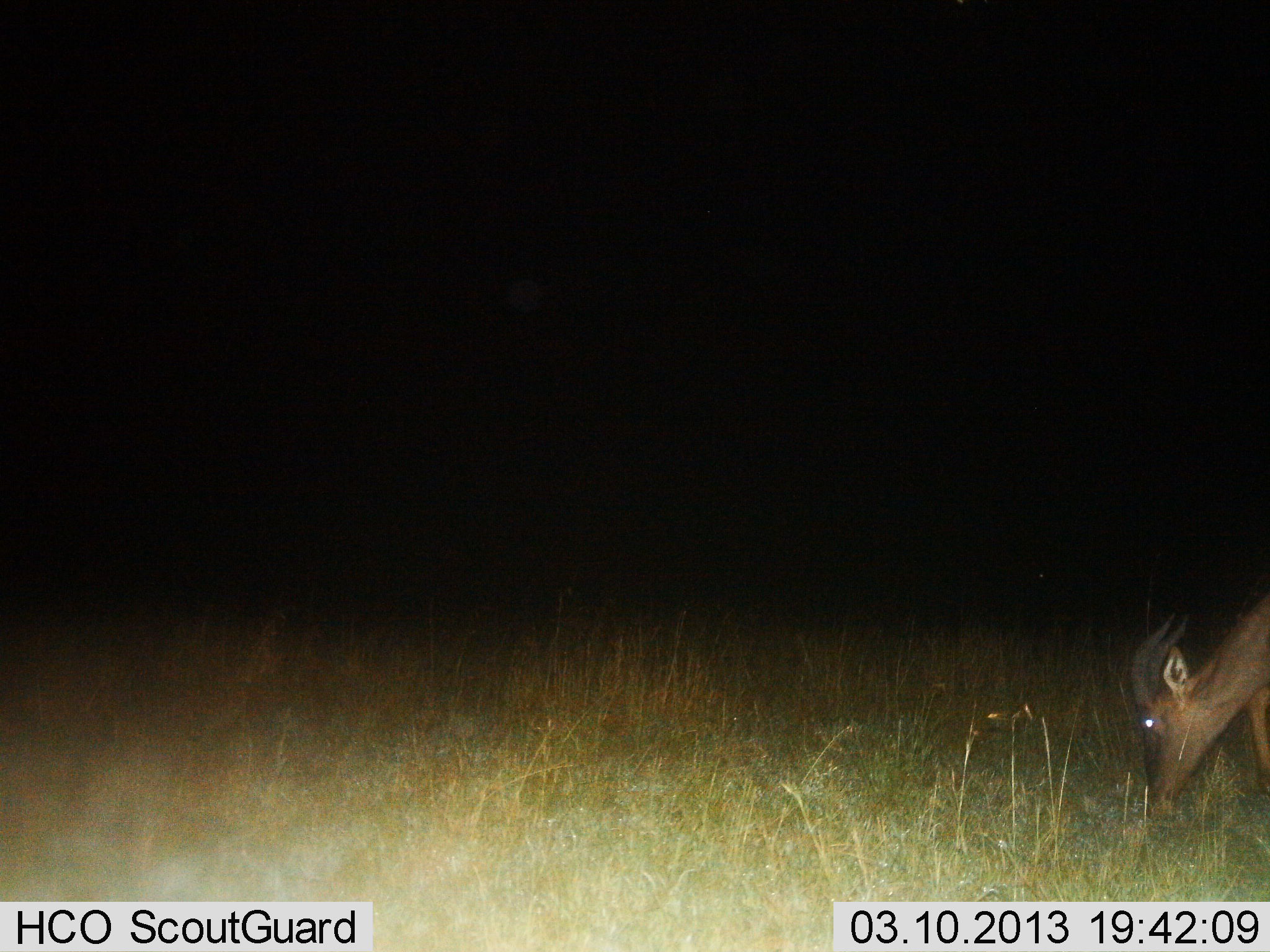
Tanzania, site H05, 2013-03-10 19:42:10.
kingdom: Animalia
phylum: Chordata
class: Mammalia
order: Artiodactyla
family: Bovidae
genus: Damaliscus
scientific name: Damaliscus lunatus jimela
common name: topi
Topi (Damaliscus lunatus jimela), count 1. Behavior (volunteer vote fractions): standing 8%, resting 0%, moving 0%, interacting 0%. Young present (vote fraction): 0%. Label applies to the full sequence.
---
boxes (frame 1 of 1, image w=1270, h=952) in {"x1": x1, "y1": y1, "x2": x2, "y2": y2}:
animal: {"x1": 1126, "y1": 594, "x2": 1270, "y2": 827}